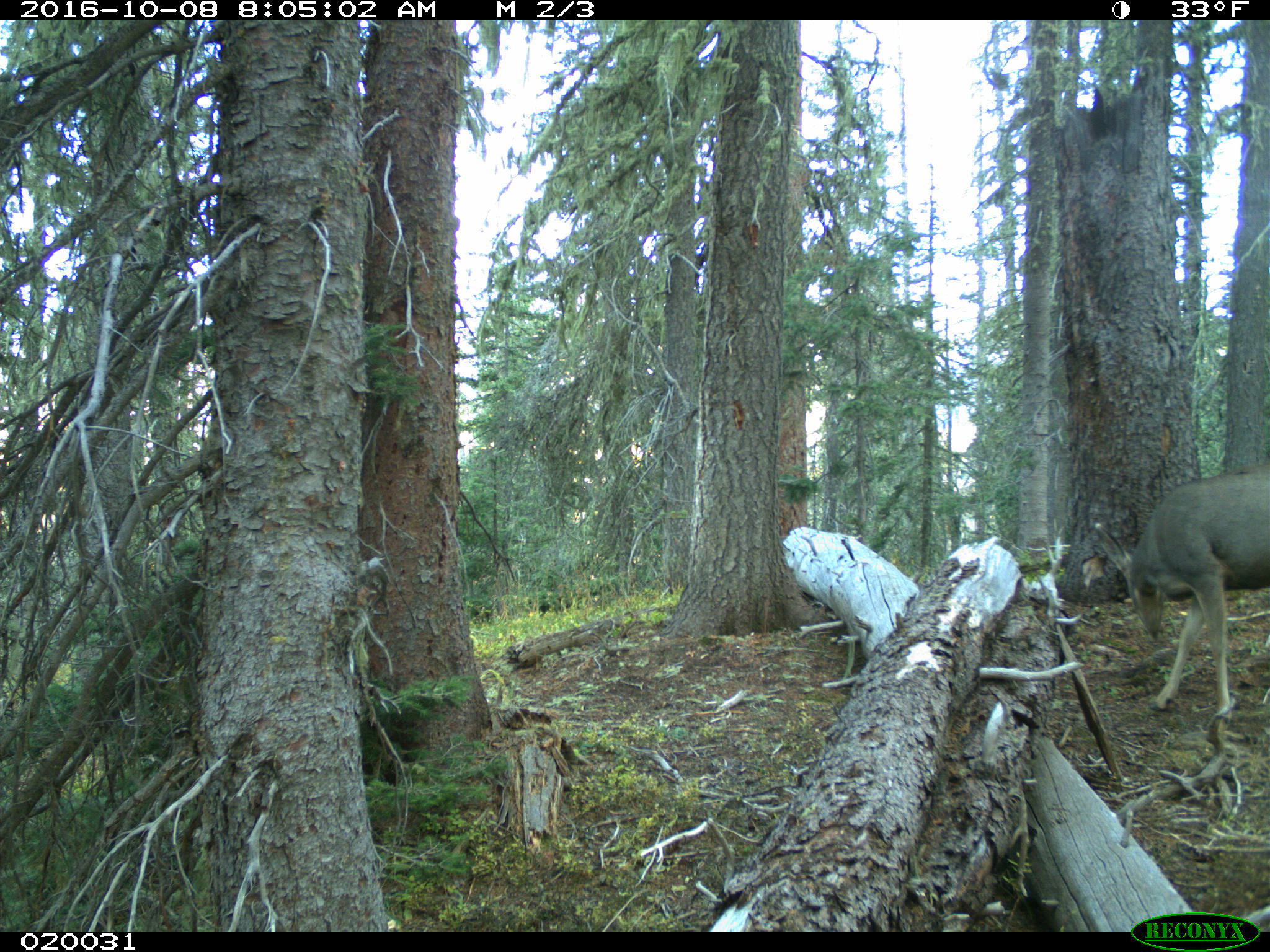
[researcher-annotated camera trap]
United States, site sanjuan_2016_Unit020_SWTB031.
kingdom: Animalia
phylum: Chordata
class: Mammalia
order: Artiodactyla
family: Cervidae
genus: Odocoileus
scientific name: Odocoileus hemionus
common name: mule deer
Odocoileus hemionus (mule deer).